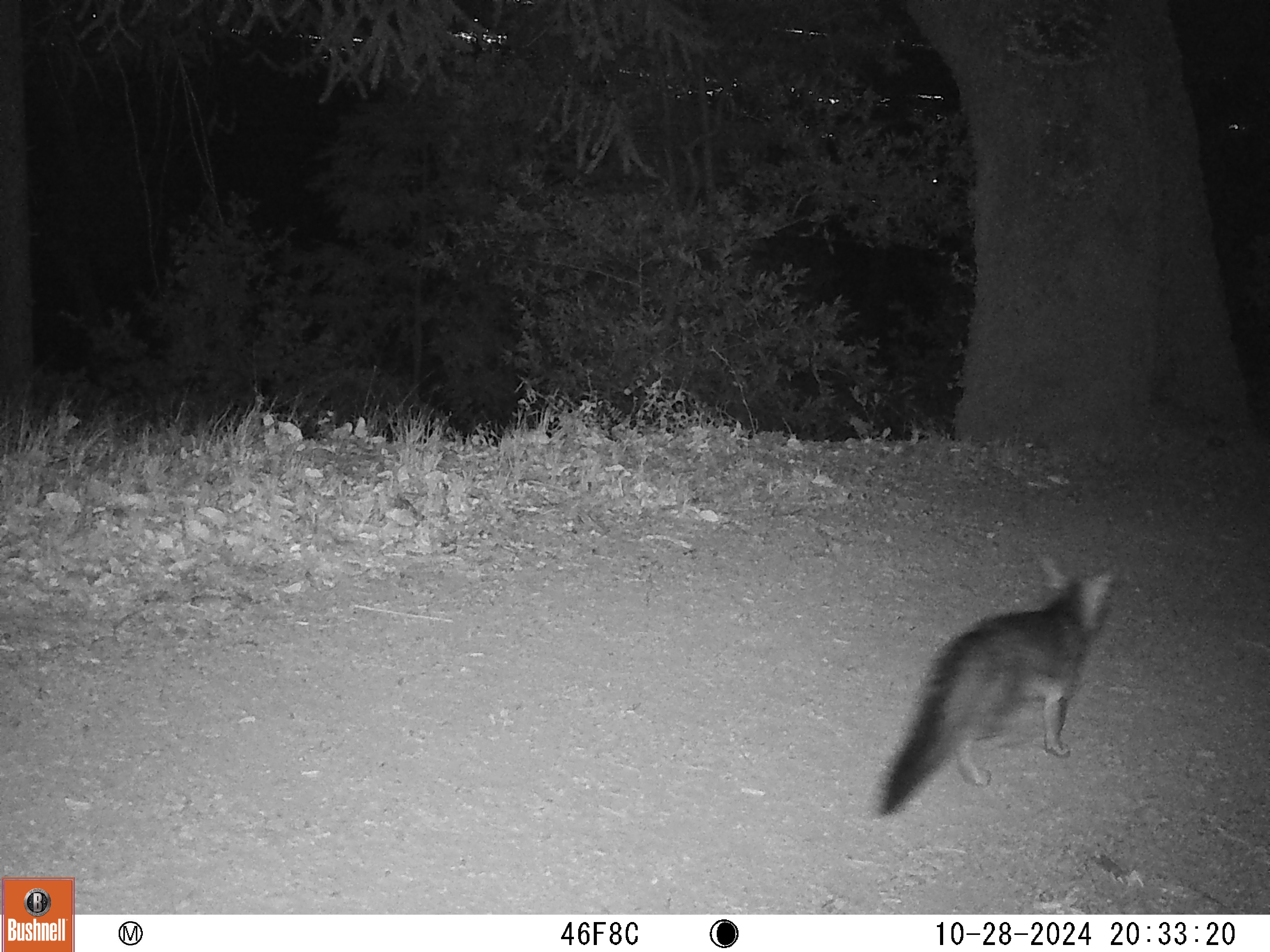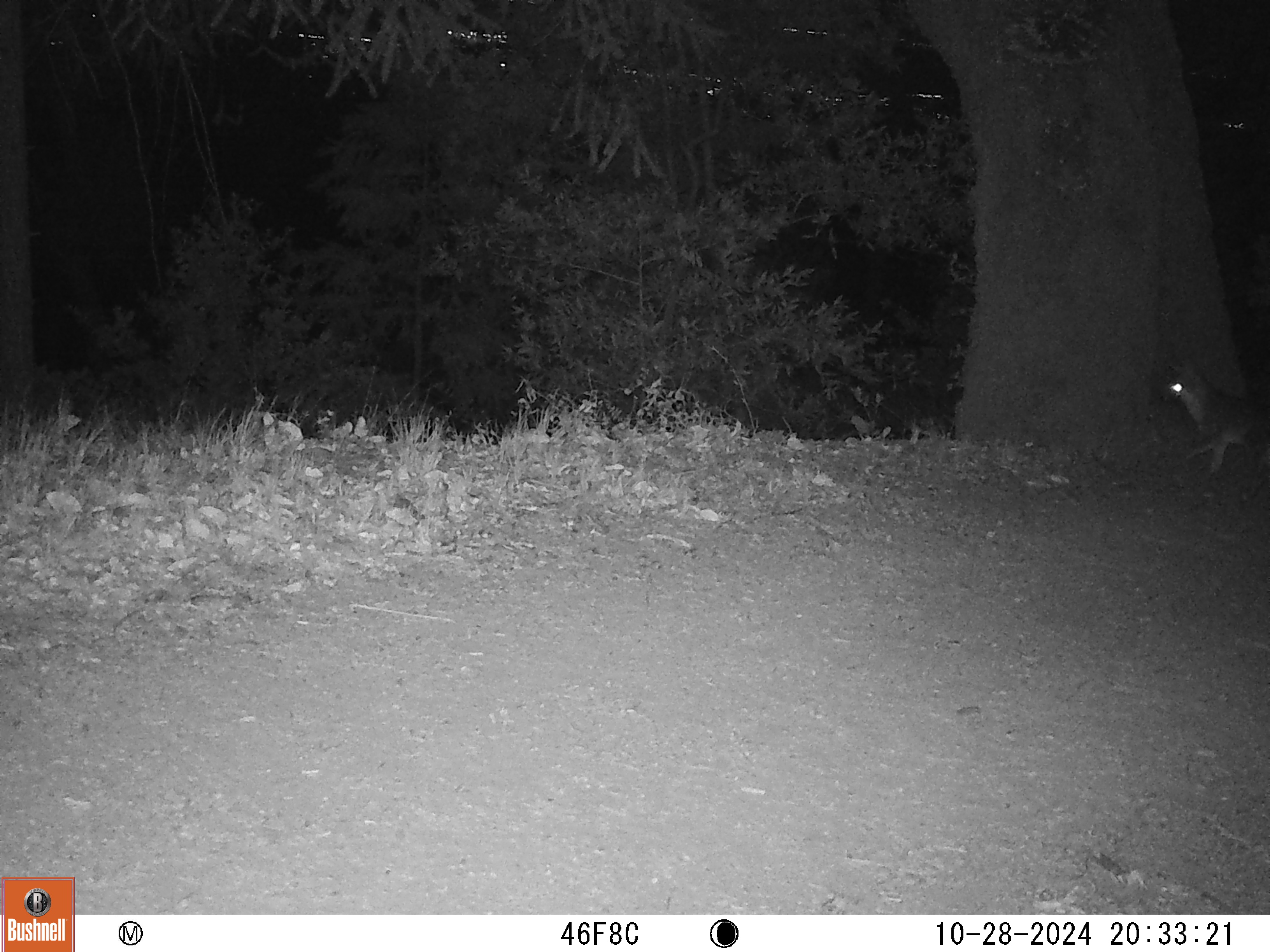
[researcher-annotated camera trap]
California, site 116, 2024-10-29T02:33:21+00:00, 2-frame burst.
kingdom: Animalia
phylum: Chordata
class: Mammalia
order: Carnivora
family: Canidae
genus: Urocyon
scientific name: Urocyon cinereoargenteus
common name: gray fox